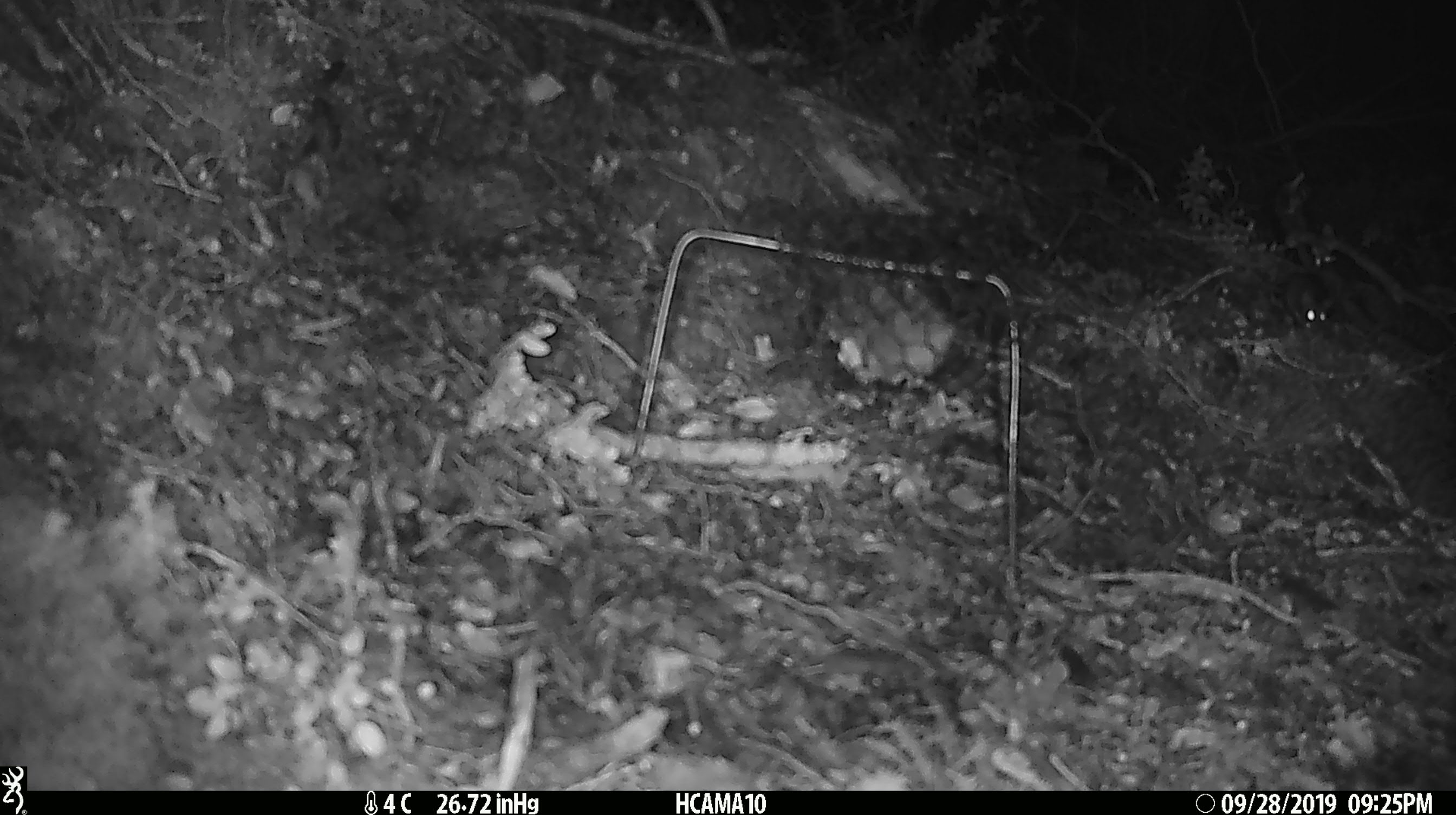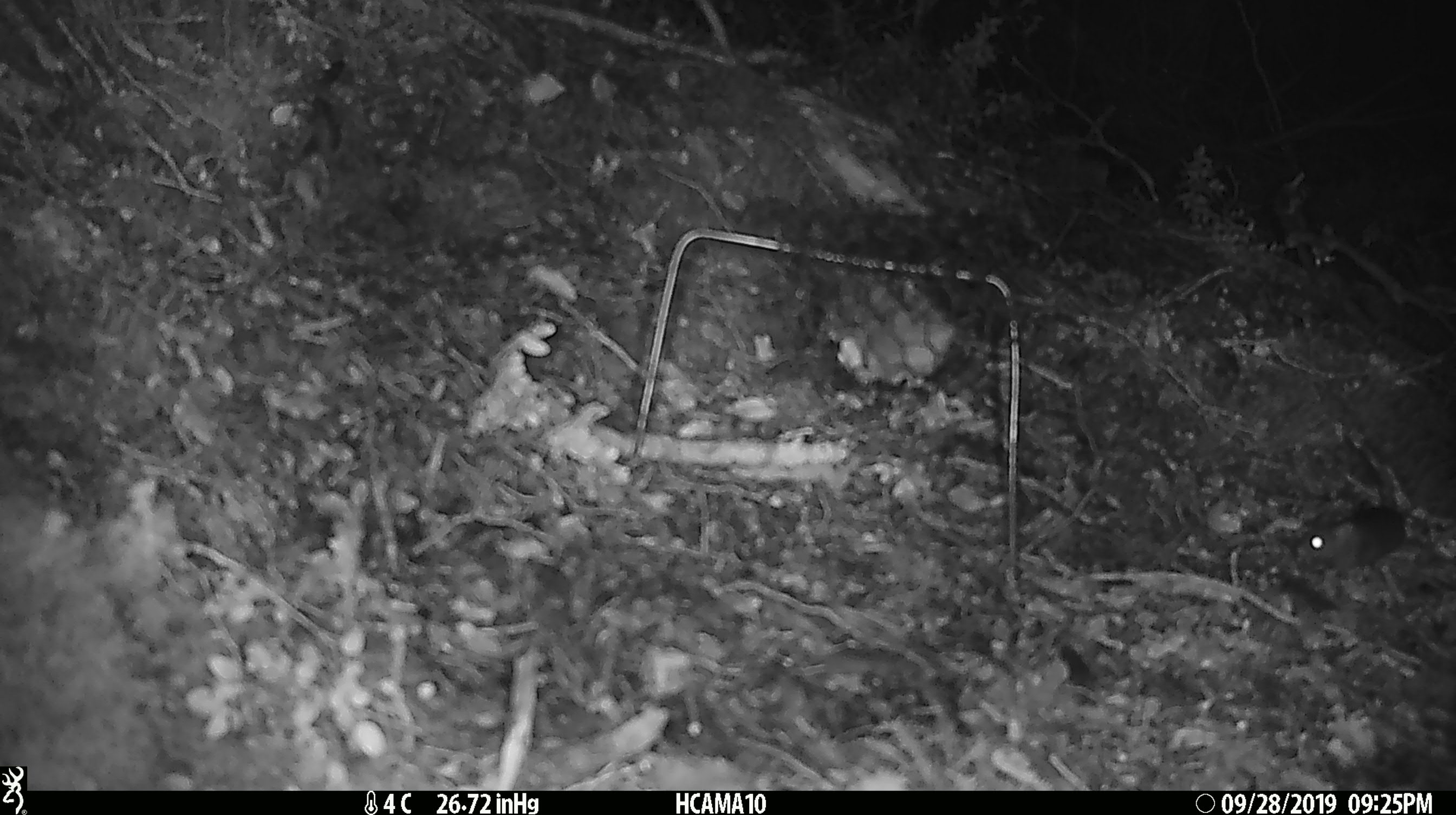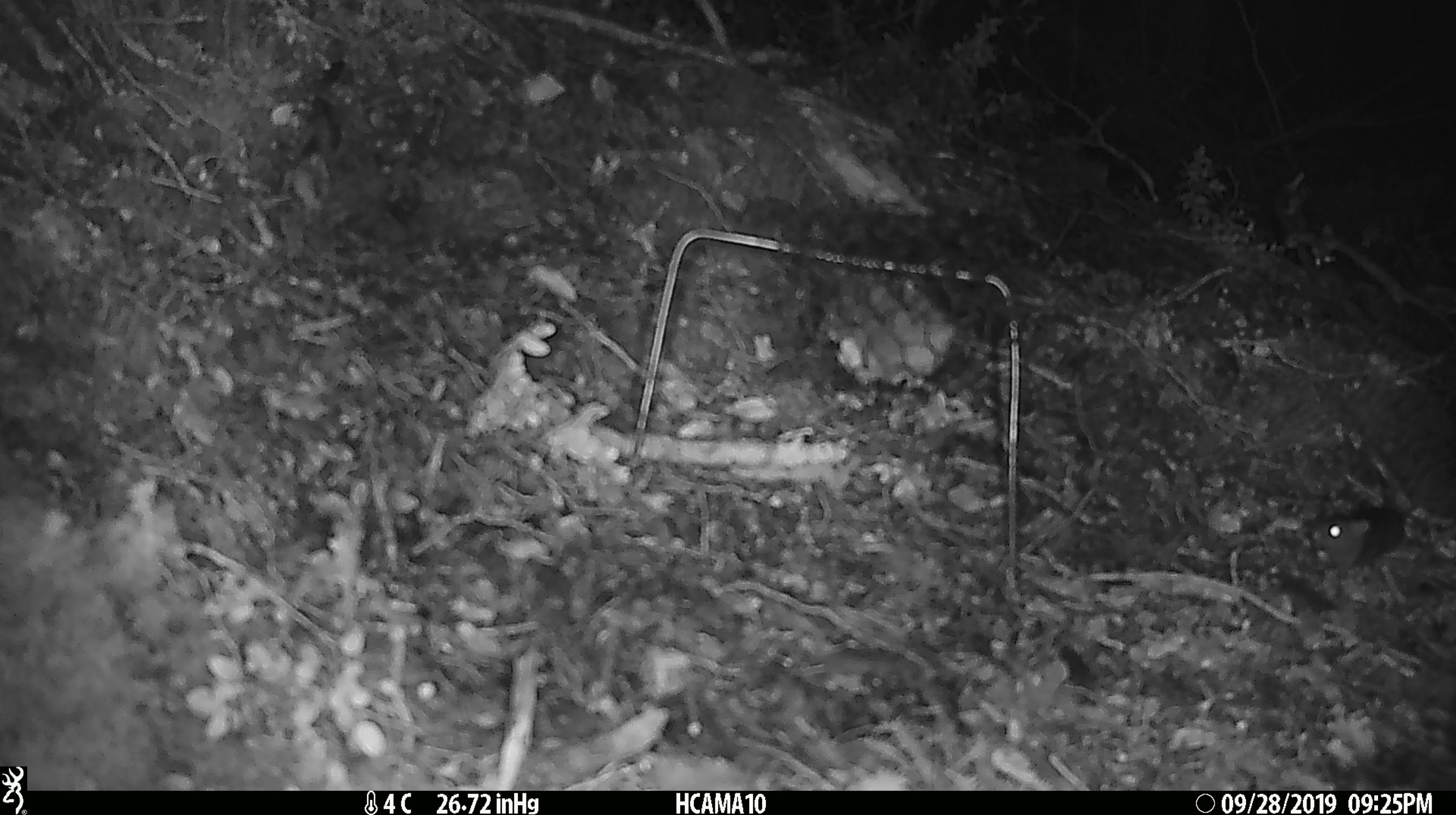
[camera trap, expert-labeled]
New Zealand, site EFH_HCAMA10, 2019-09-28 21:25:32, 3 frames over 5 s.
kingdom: Animalia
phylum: Chordata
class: Mammalia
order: Rodentia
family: Muridae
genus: Mus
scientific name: Mus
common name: mouse